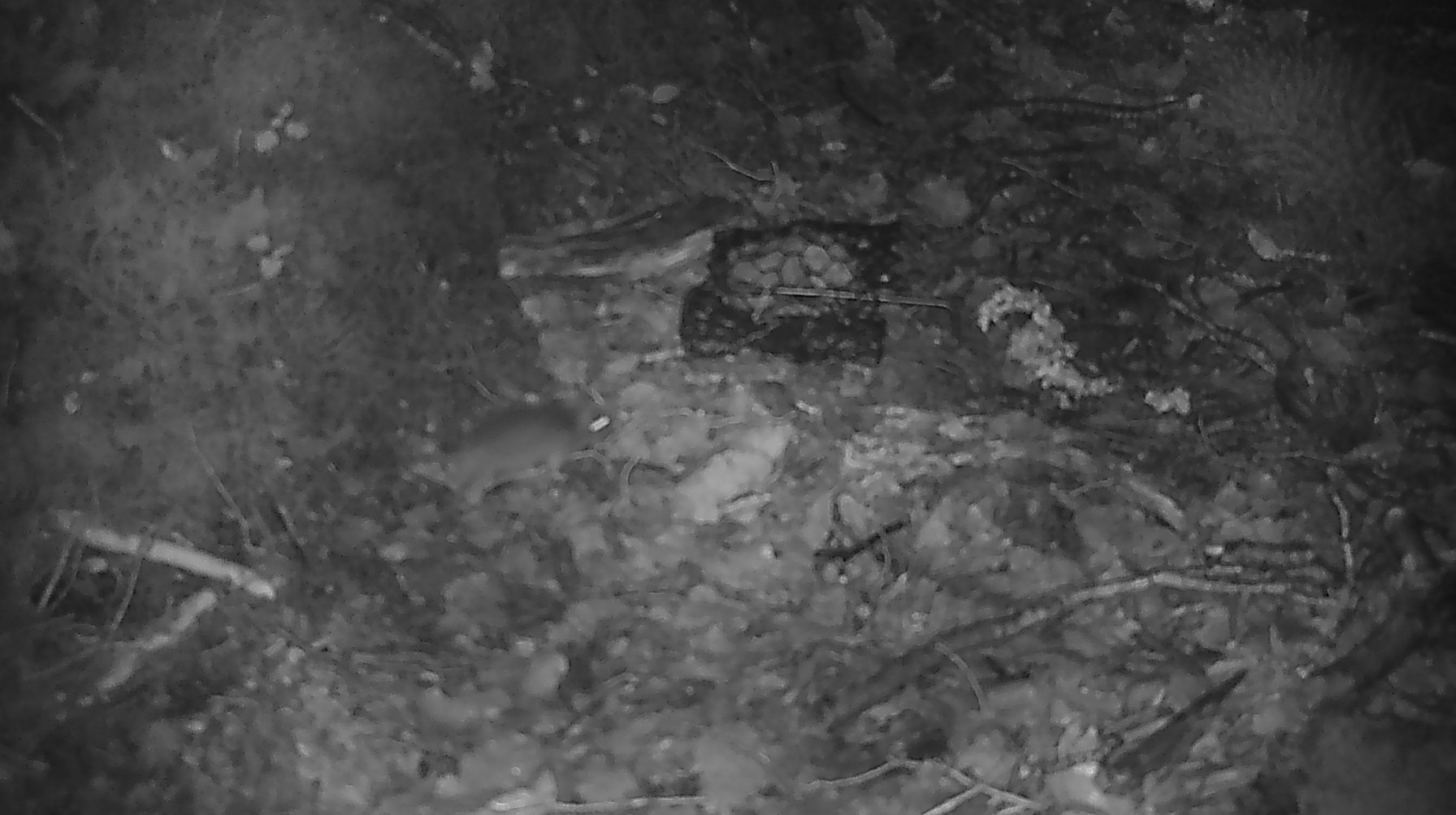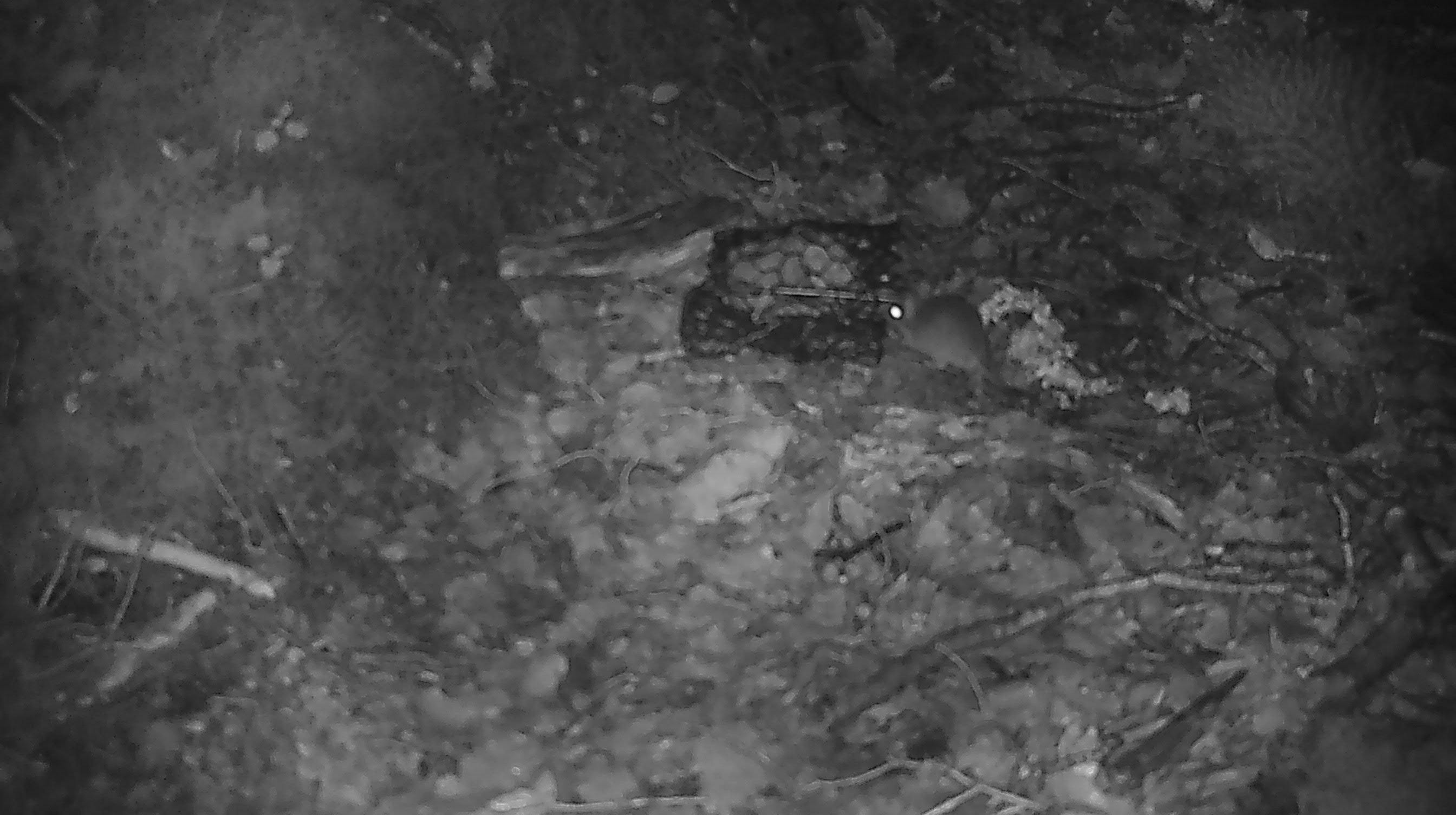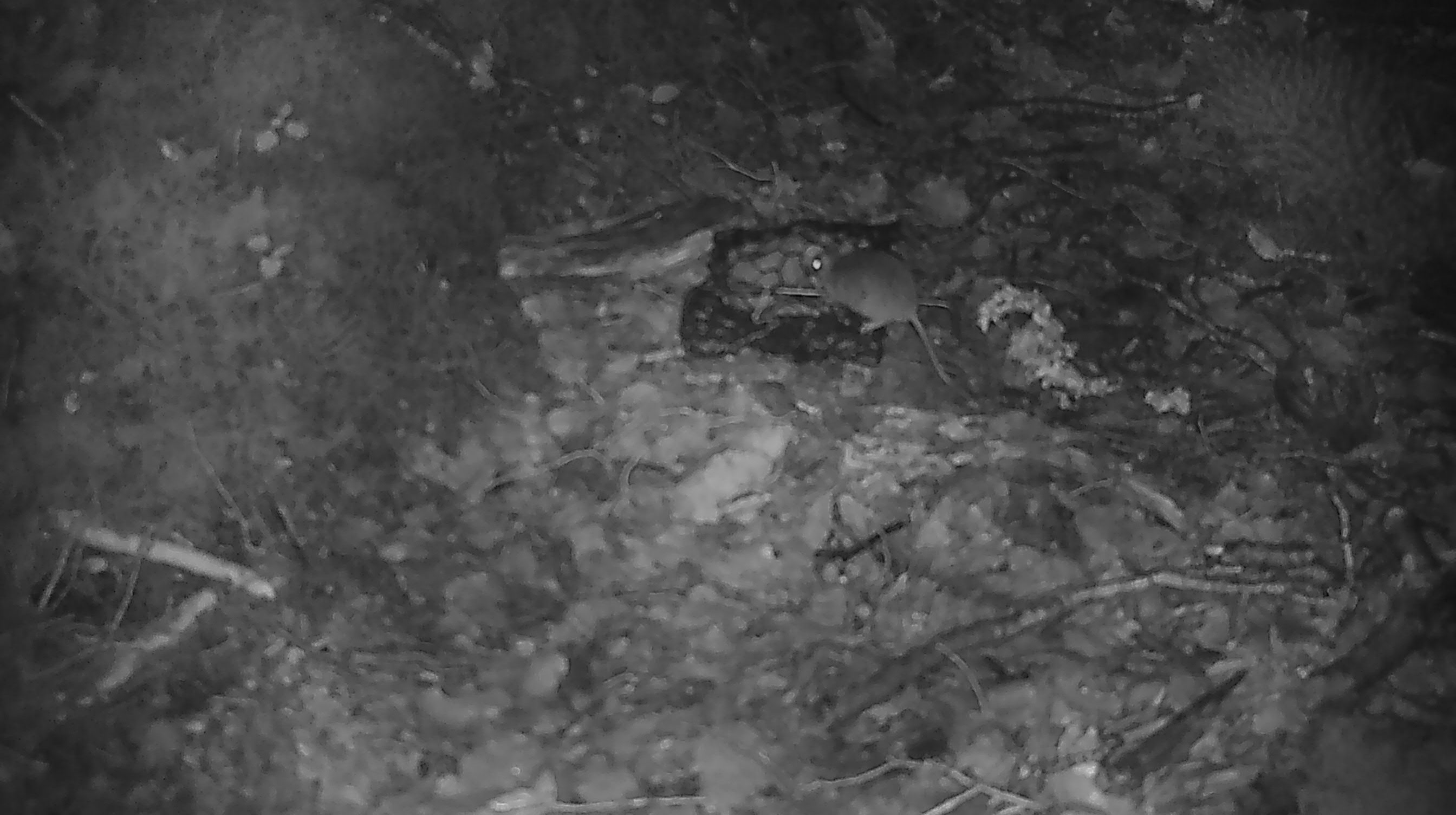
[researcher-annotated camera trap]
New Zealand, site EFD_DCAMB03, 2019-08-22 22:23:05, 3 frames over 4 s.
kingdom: Animalia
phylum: Chordata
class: Mammalia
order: Rodentia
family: Muridae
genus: Mus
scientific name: Mus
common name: mouse